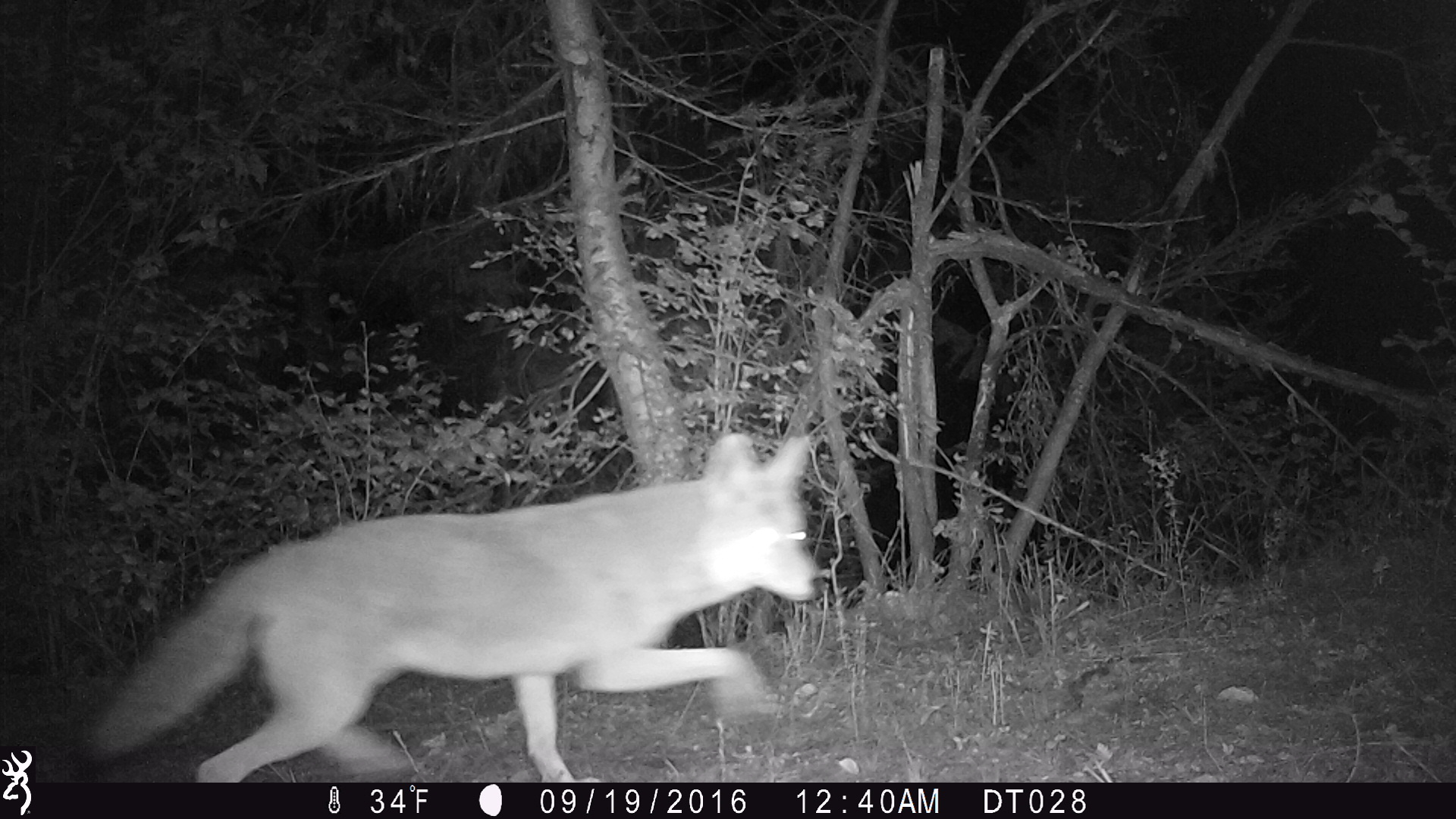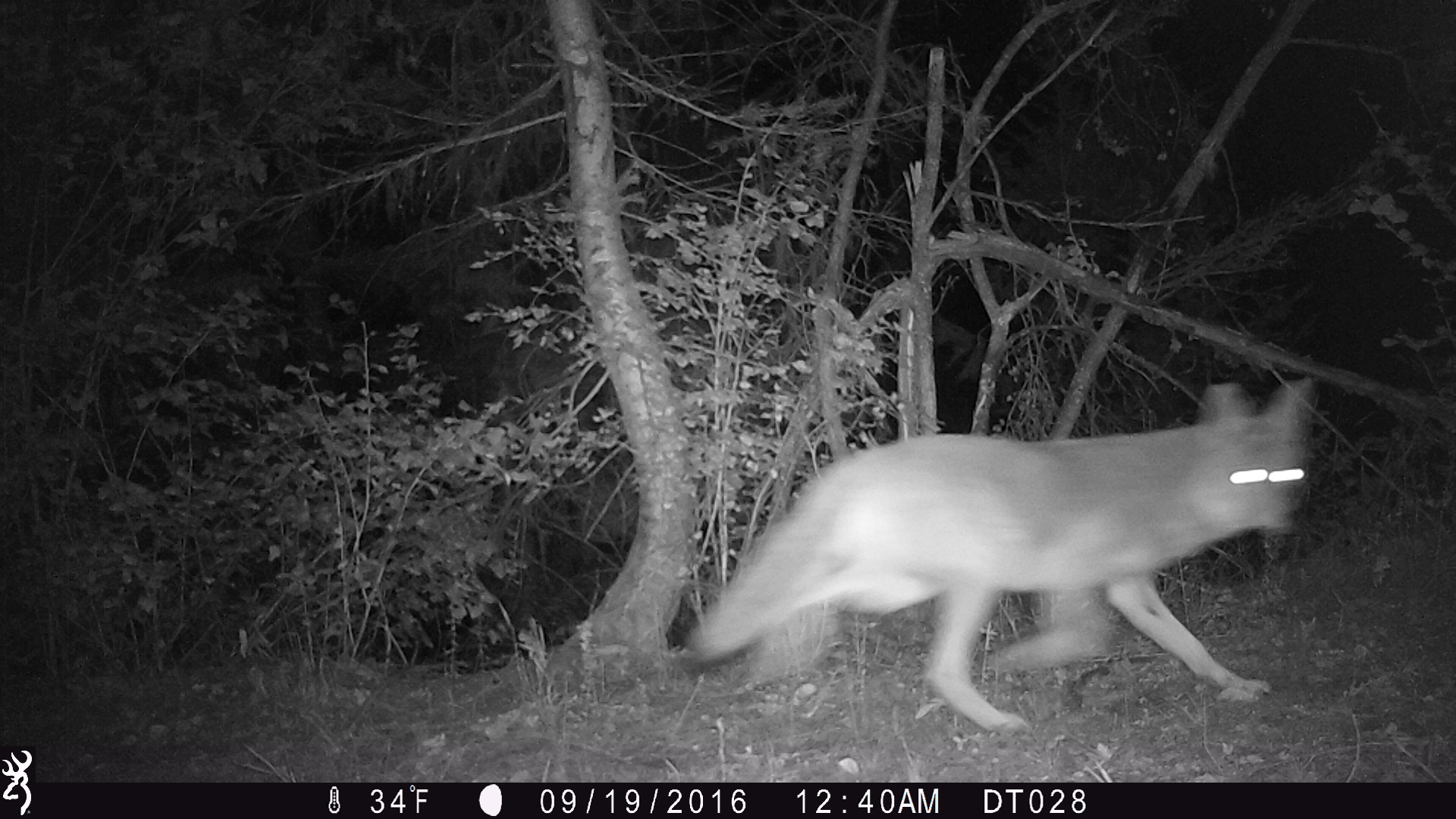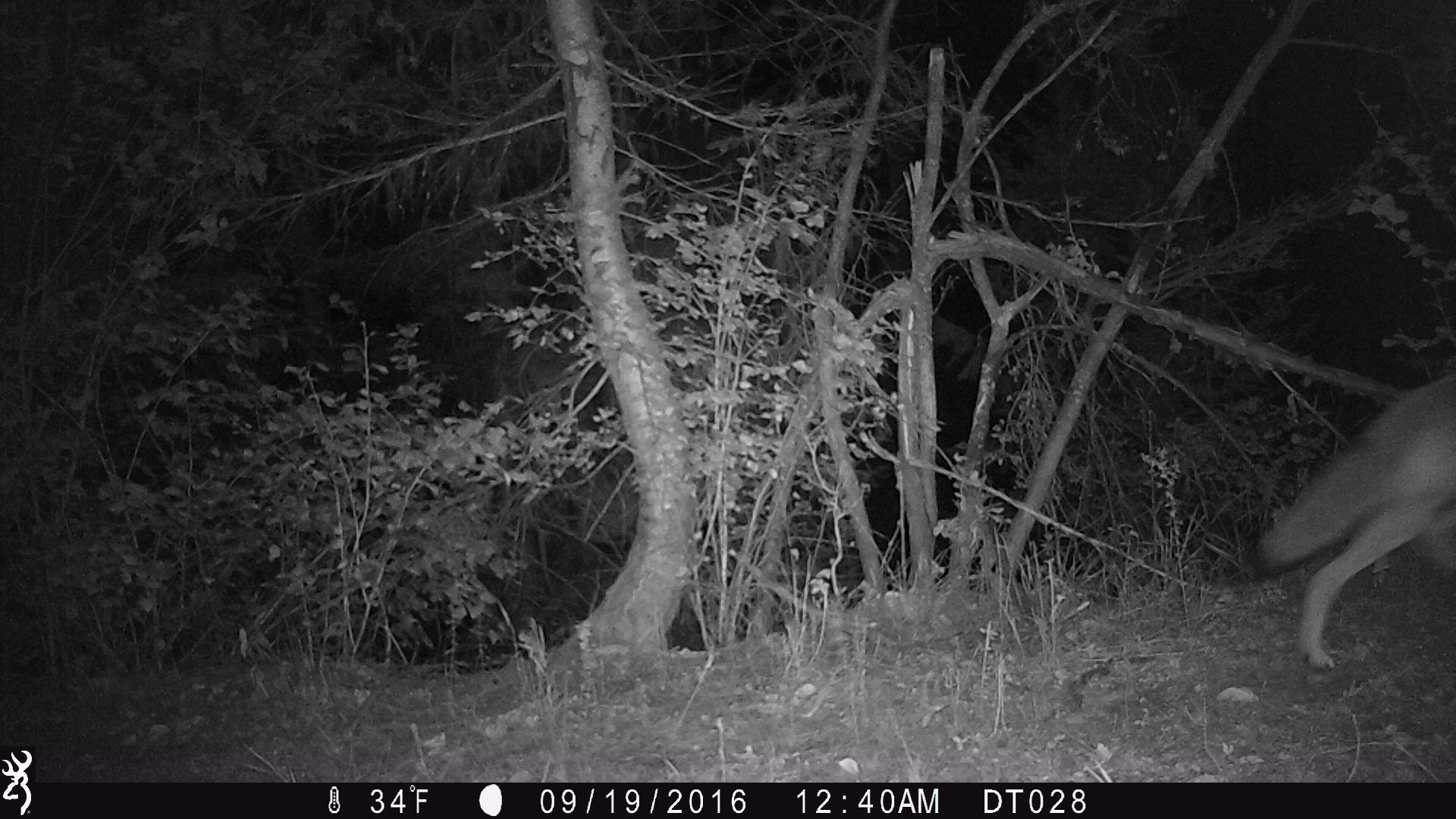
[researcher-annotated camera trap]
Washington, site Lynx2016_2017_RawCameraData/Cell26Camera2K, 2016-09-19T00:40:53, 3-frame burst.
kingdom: Animalia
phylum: Chordata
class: Mammalia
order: Carnivora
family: Canidae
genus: Canis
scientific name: Canis latrans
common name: coyote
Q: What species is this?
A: Canis latrans (coyote).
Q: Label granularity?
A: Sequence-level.